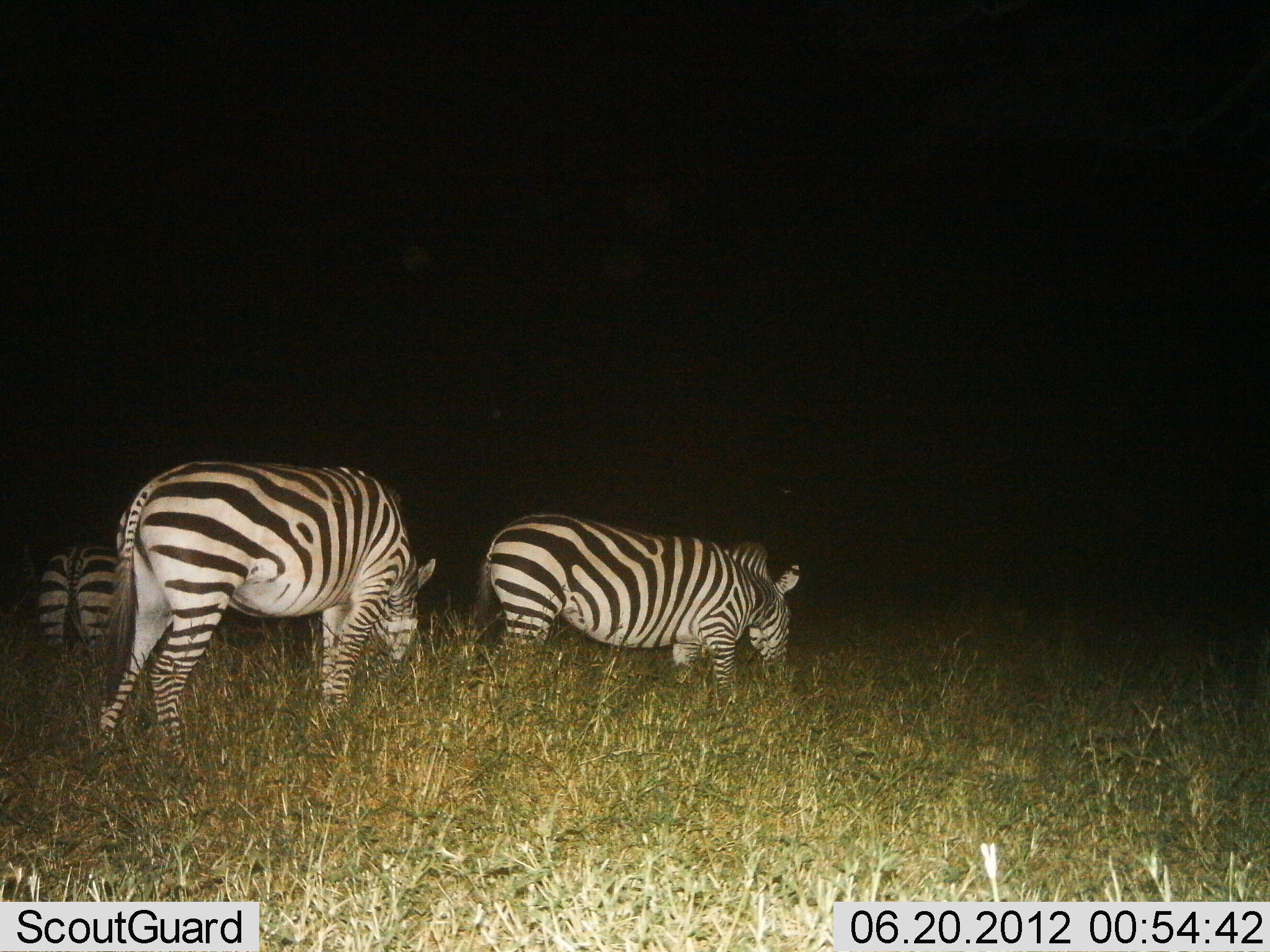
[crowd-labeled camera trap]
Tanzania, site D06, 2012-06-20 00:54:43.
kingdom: Animalia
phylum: Chordata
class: Mammalia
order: Perissodactyla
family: Equidae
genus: Equus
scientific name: Equus quagga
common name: plains zebra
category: zebra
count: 3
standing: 50%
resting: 0%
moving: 0%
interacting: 0%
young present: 0%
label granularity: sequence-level